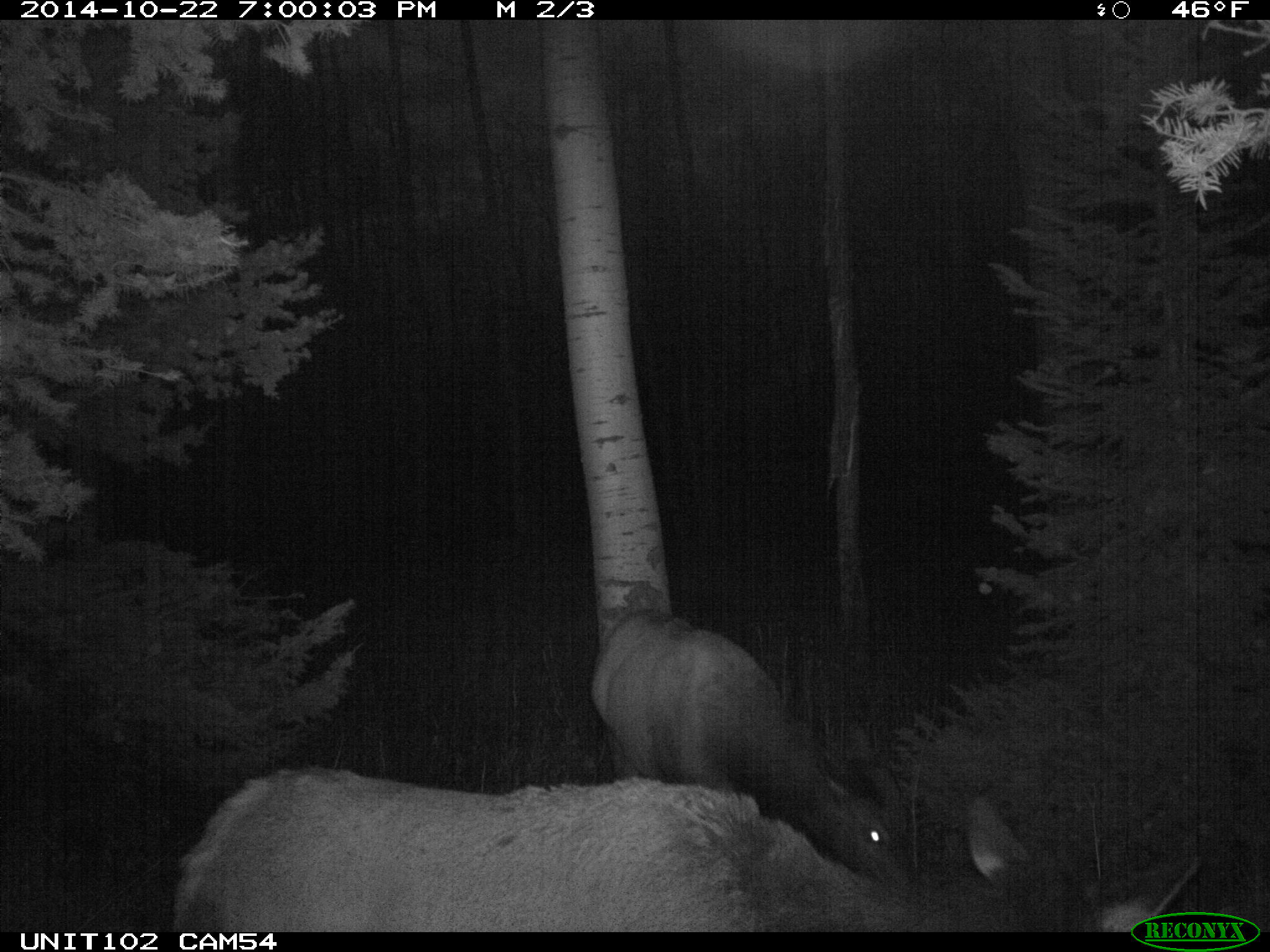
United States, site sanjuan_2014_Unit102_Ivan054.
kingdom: Animalia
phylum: Chordata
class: Mammalia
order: Artiodactyla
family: Cervidae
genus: Cervus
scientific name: Cervus elaphus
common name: red deer